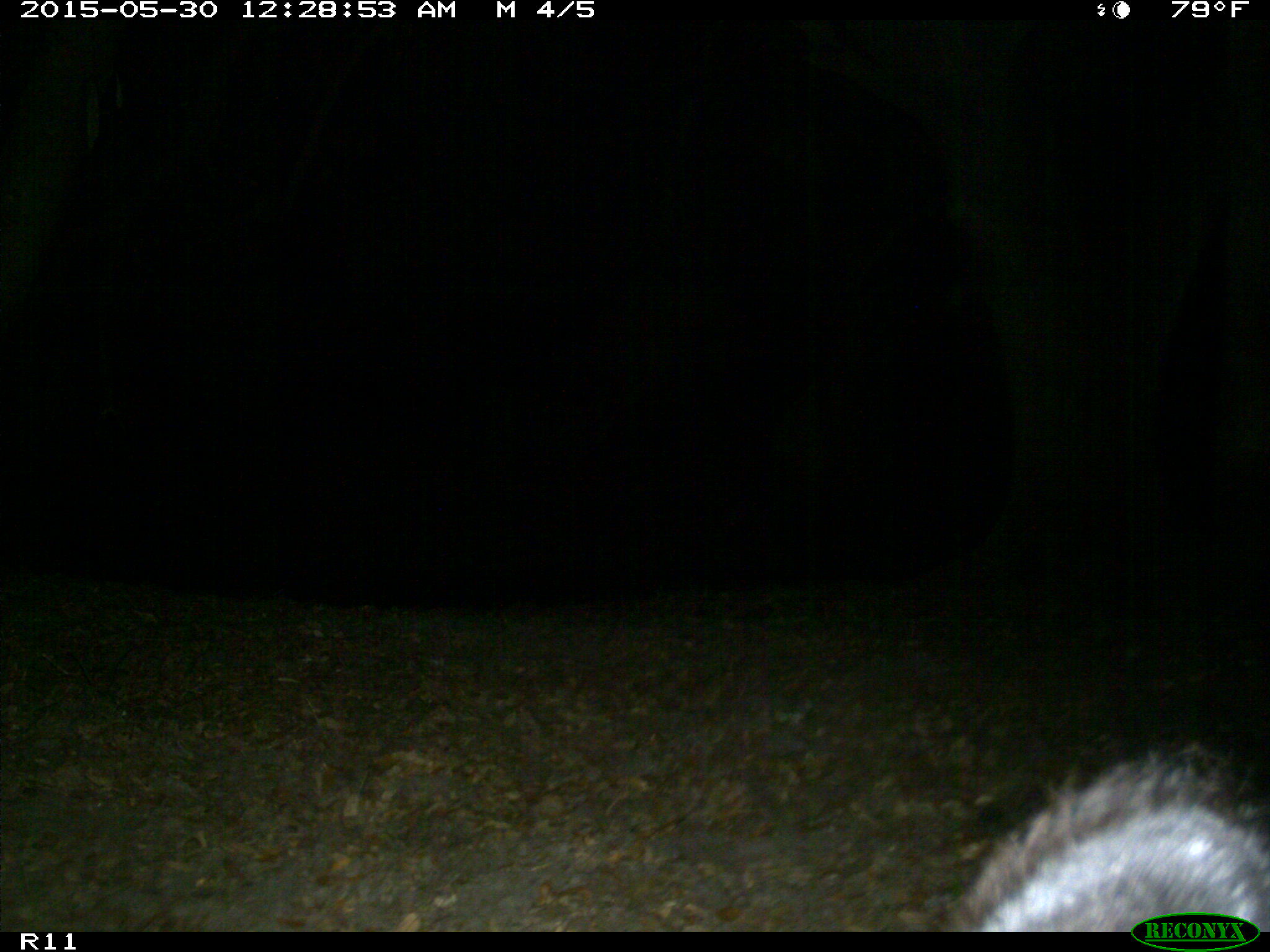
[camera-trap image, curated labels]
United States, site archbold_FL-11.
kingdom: Animalia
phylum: Chordata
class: Mammalia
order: Artiodactyla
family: Bovidae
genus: Bos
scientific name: Bos taurus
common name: domestic cow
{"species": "Bos taurus (domestic cow)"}